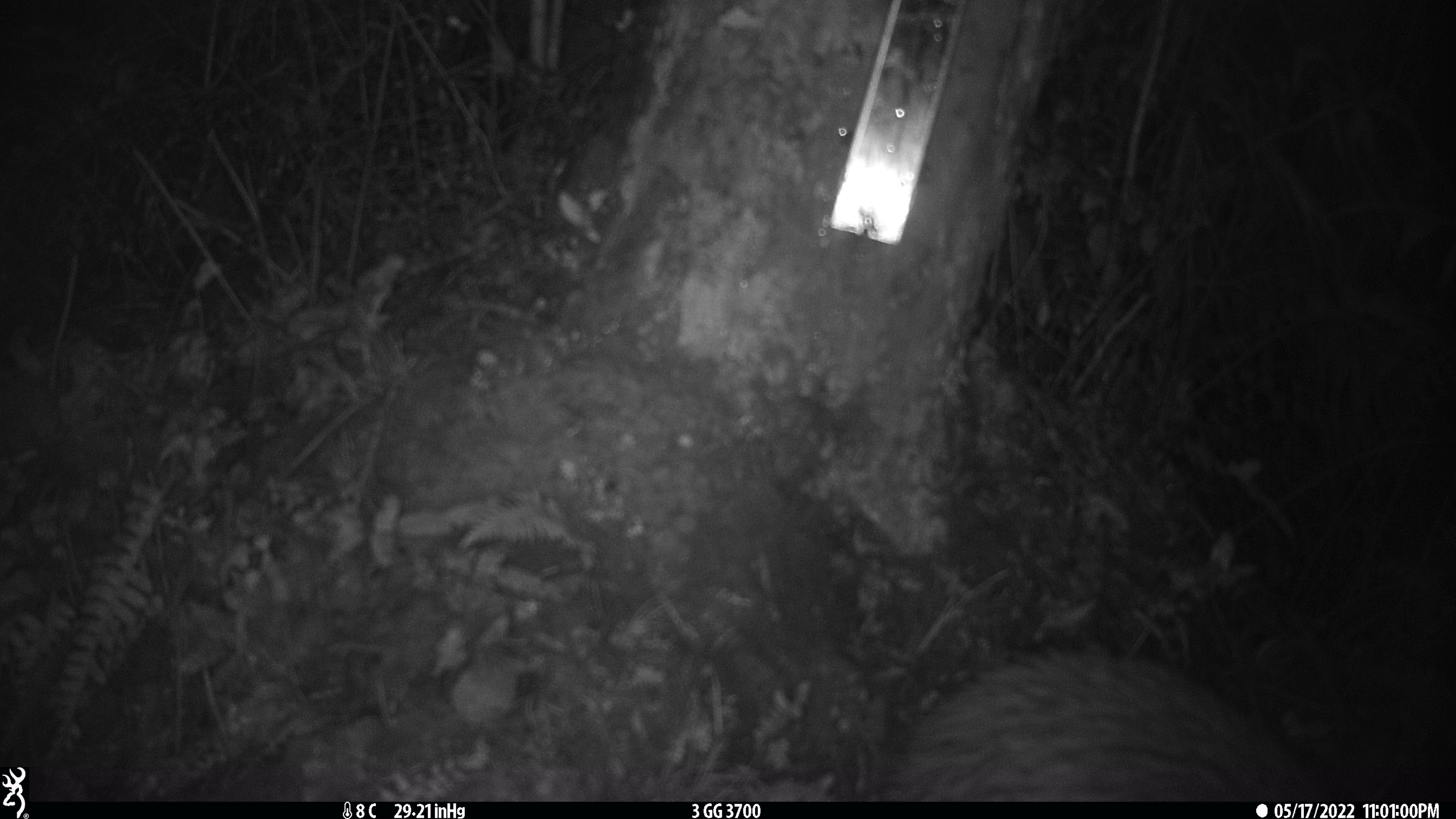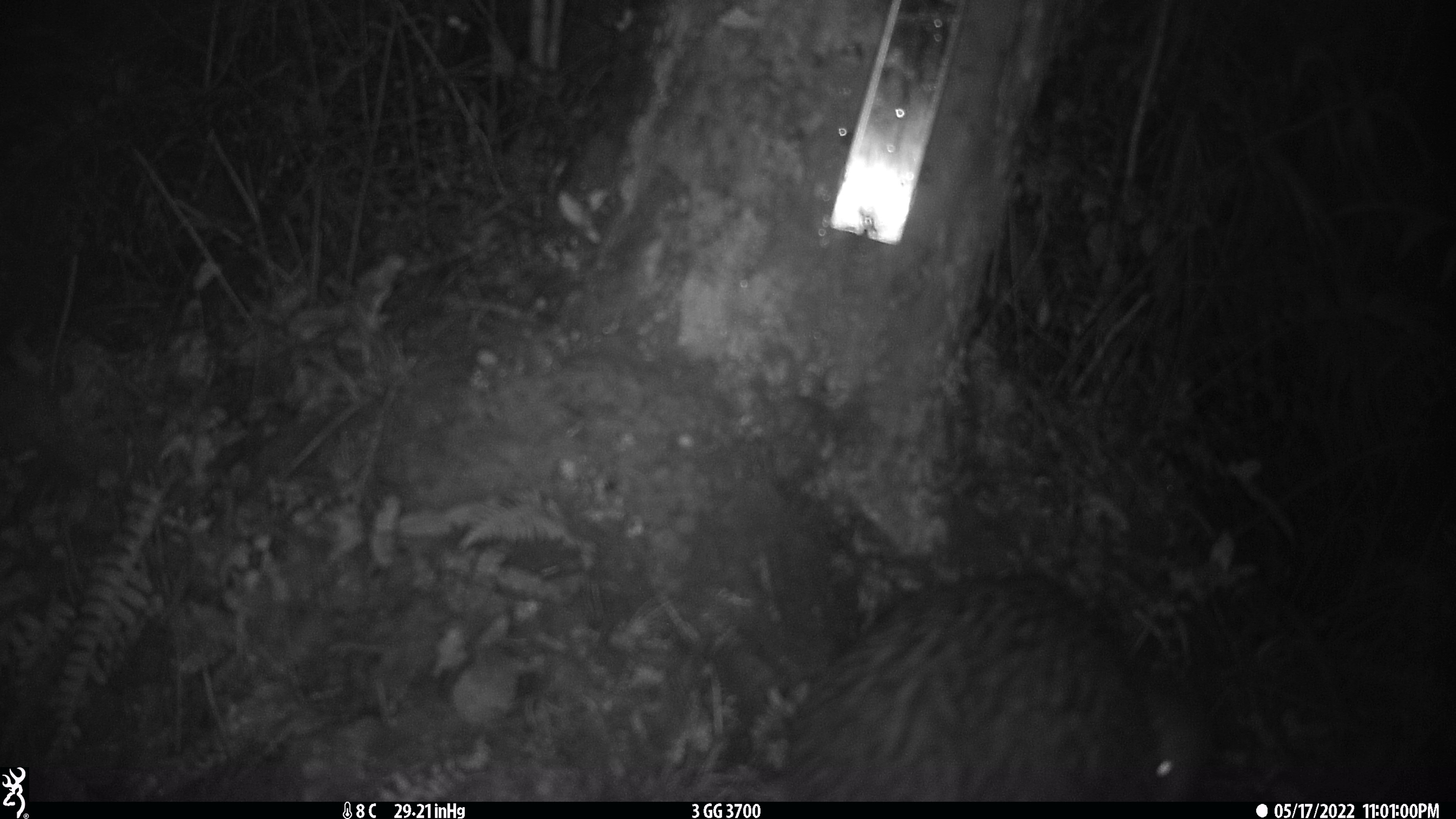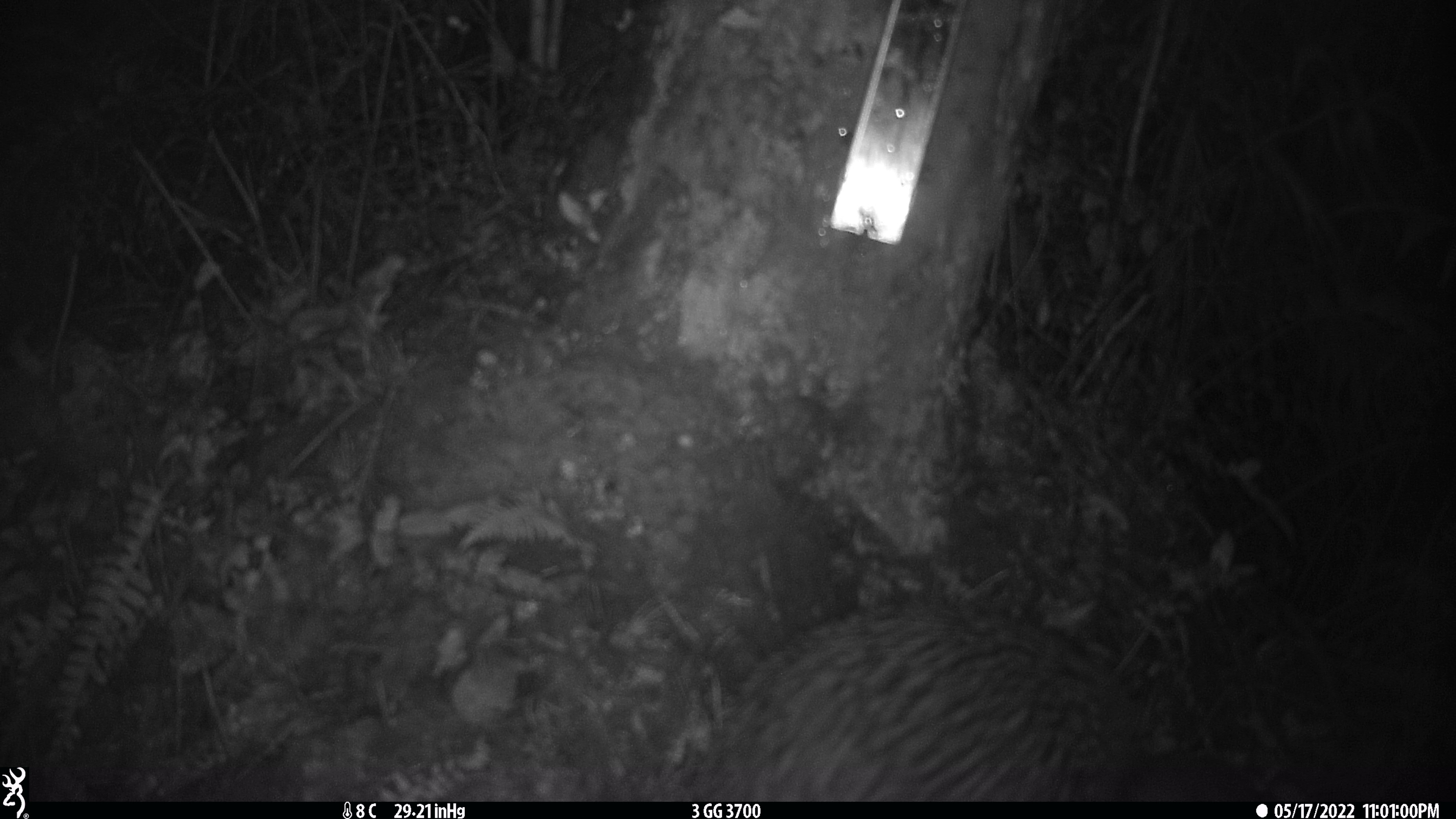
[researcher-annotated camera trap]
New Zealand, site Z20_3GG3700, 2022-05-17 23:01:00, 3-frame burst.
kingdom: Animalia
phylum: Chordata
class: Aves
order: Apterygiformes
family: Apterygidae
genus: Apteryx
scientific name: Apteryx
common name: kiwi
Kiwi (Apteryx).